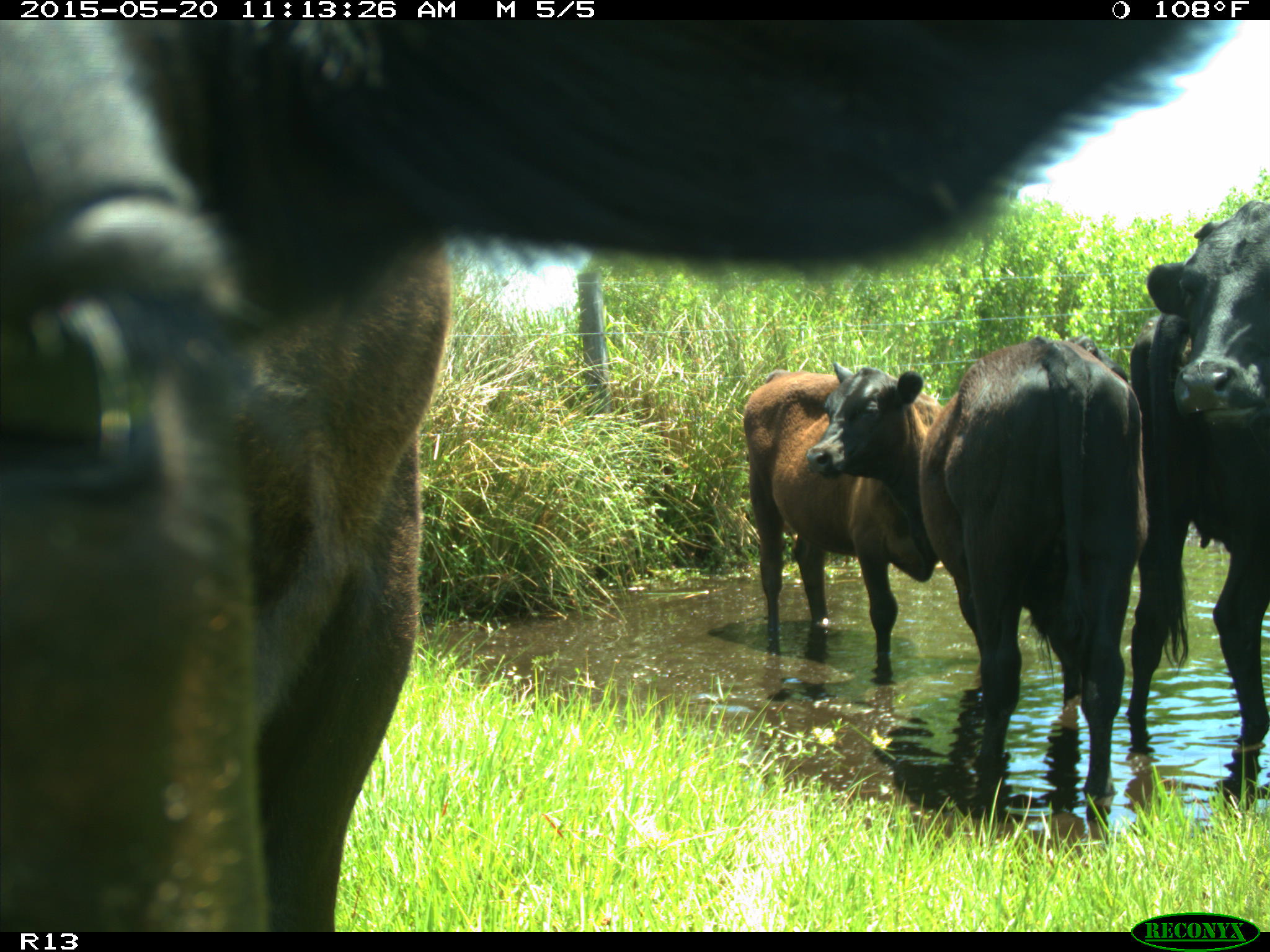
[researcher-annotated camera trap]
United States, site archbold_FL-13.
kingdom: Animalia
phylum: Chordata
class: Mammalia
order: Artiodactyla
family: Bovidae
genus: Bos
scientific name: Bos taurus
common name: domestic cow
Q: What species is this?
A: Bos taurus (domestic cow).